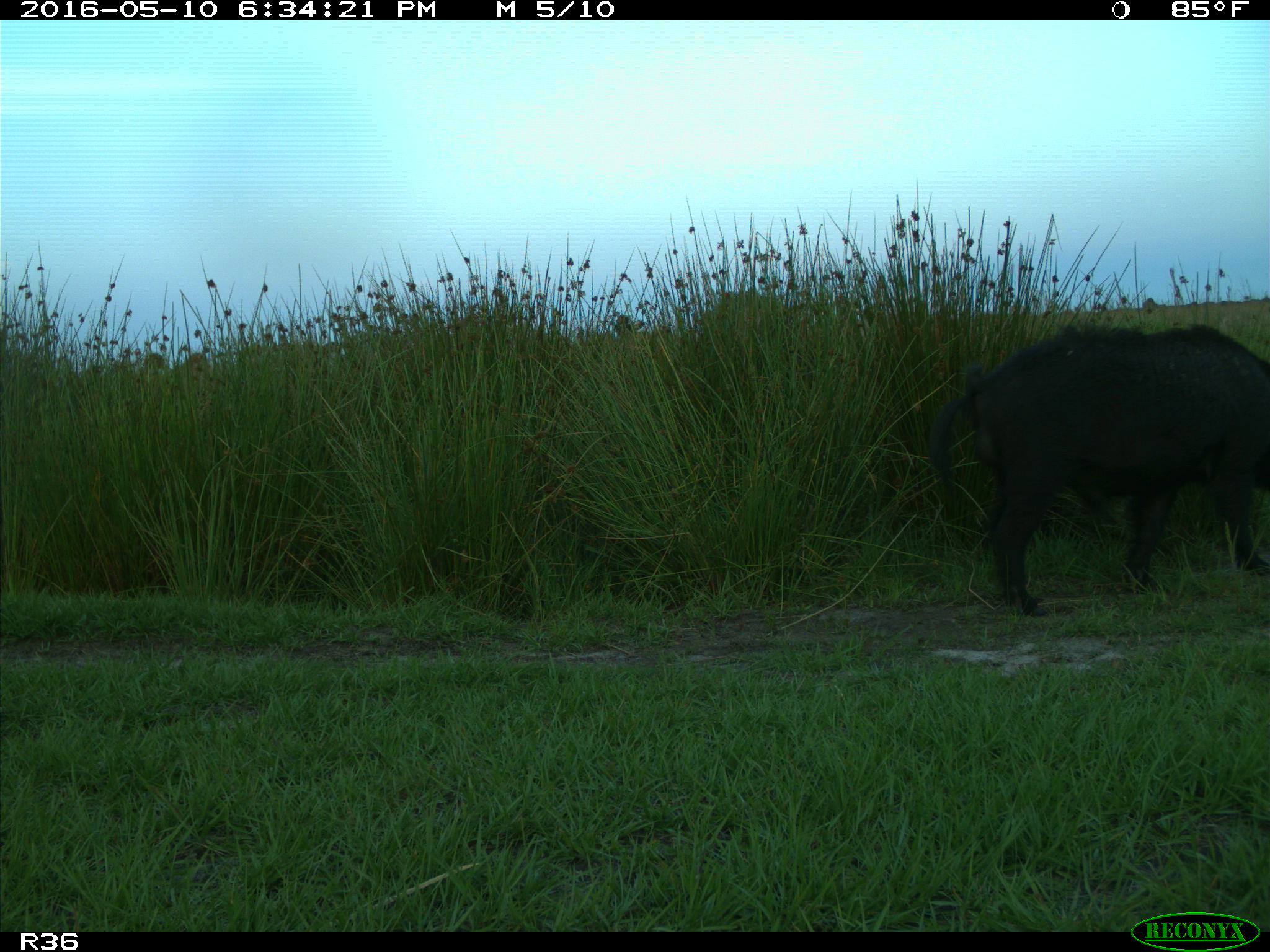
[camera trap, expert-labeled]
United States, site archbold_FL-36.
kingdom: Animalia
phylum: Chordata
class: Mammalia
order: Artiodactyla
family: Suidae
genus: Sus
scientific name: Sus scrofa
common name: wild boar